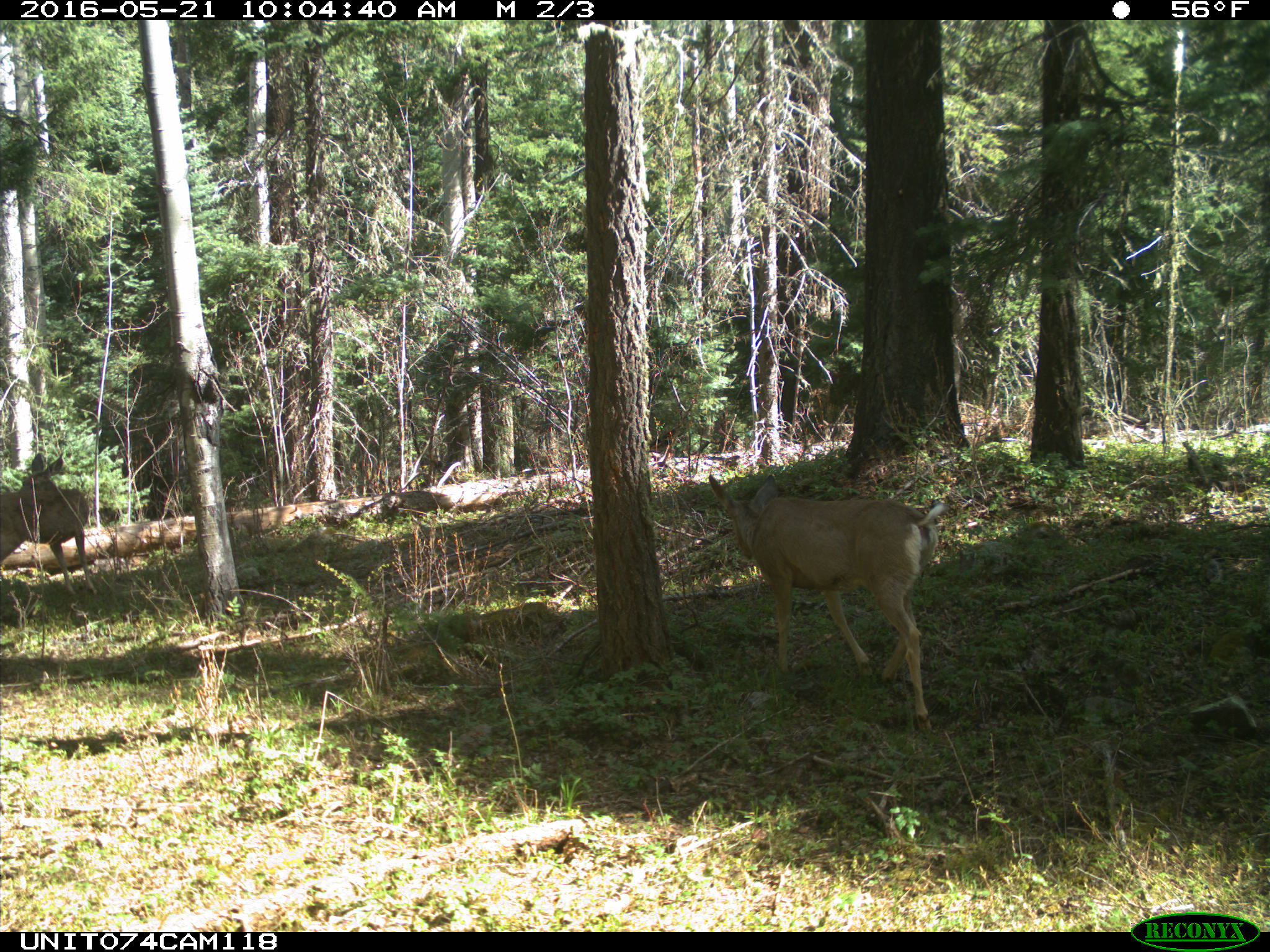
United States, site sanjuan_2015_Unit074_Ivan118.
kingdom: Animalia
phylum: Chordata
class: Mammalia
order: Artiodactyla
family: Cervidae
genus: Odocoileus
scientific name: Odocoileus hemionus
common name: mule deer